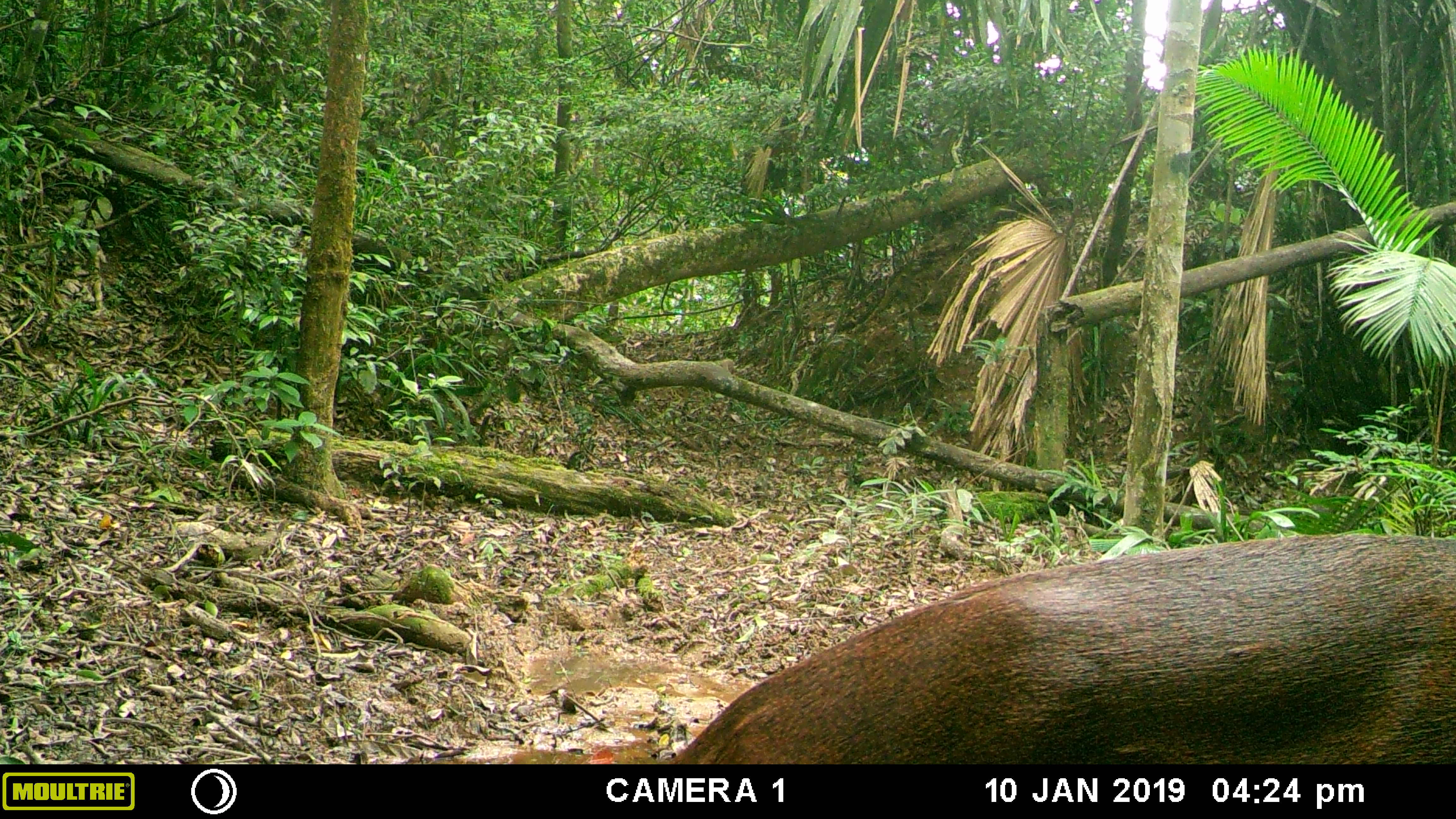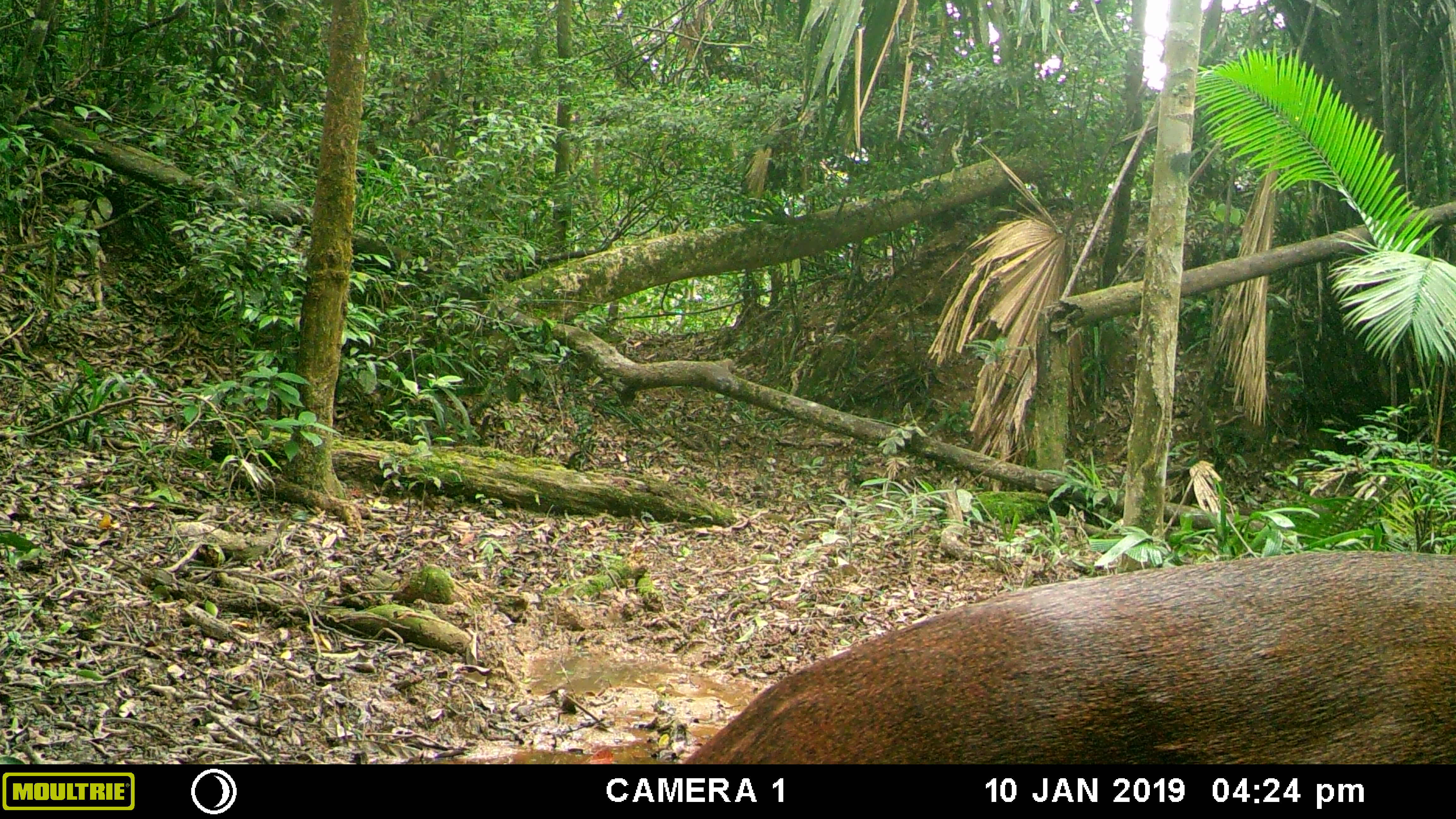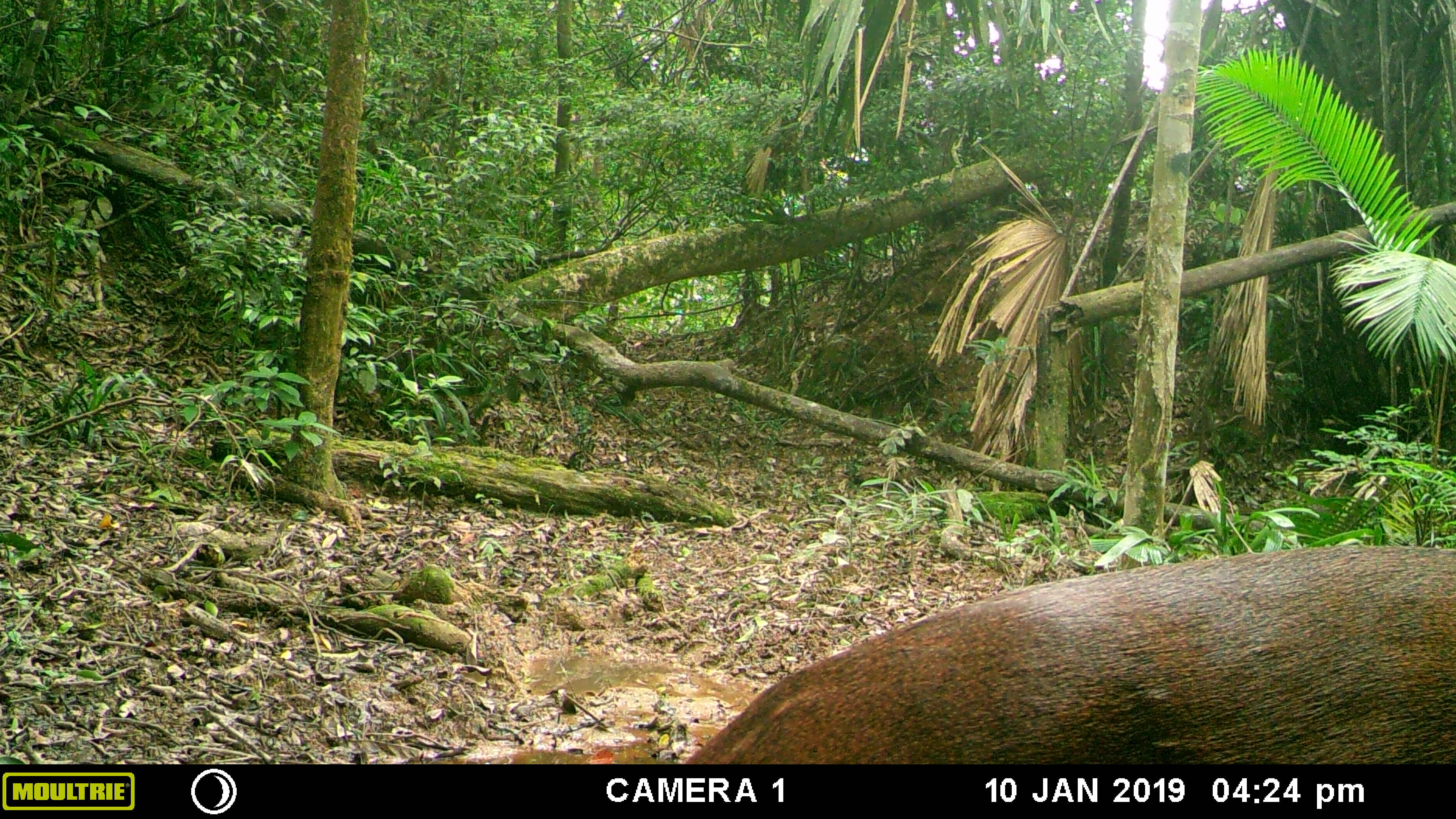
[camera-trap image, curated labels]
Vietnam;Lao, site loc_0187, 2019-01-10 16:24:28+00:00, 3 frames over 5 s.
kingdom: Animalia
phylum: Chordata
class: Mammalia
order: Artiodactyla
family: Cervidae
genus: Muntiacus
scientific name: Muntiacus vuquangensis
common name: large-antlered muntjac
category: large antlered muntjac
Large antlered muntjac (large-antlered muntjac) (Muntiacus vuquangensis). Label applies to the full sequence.